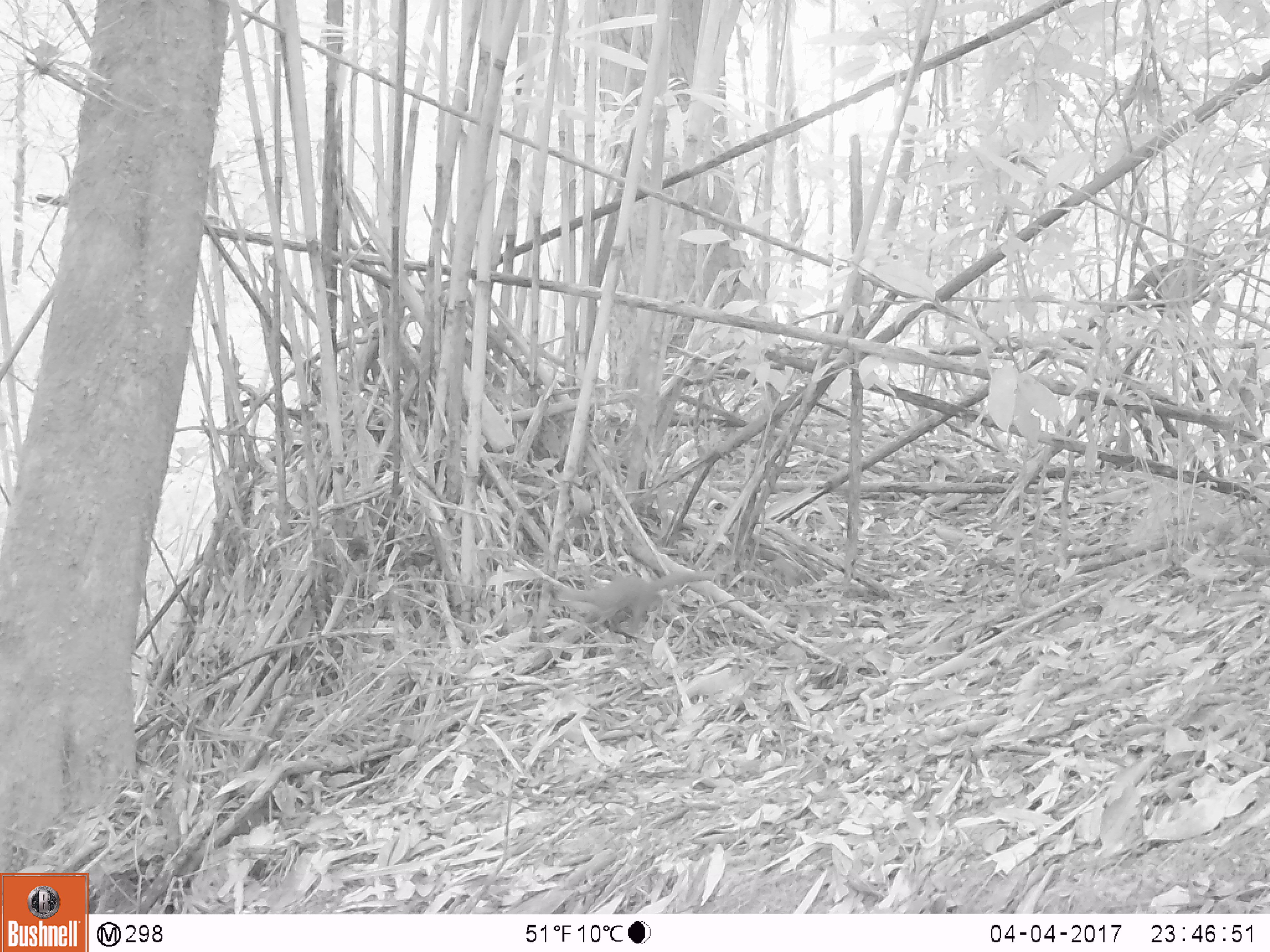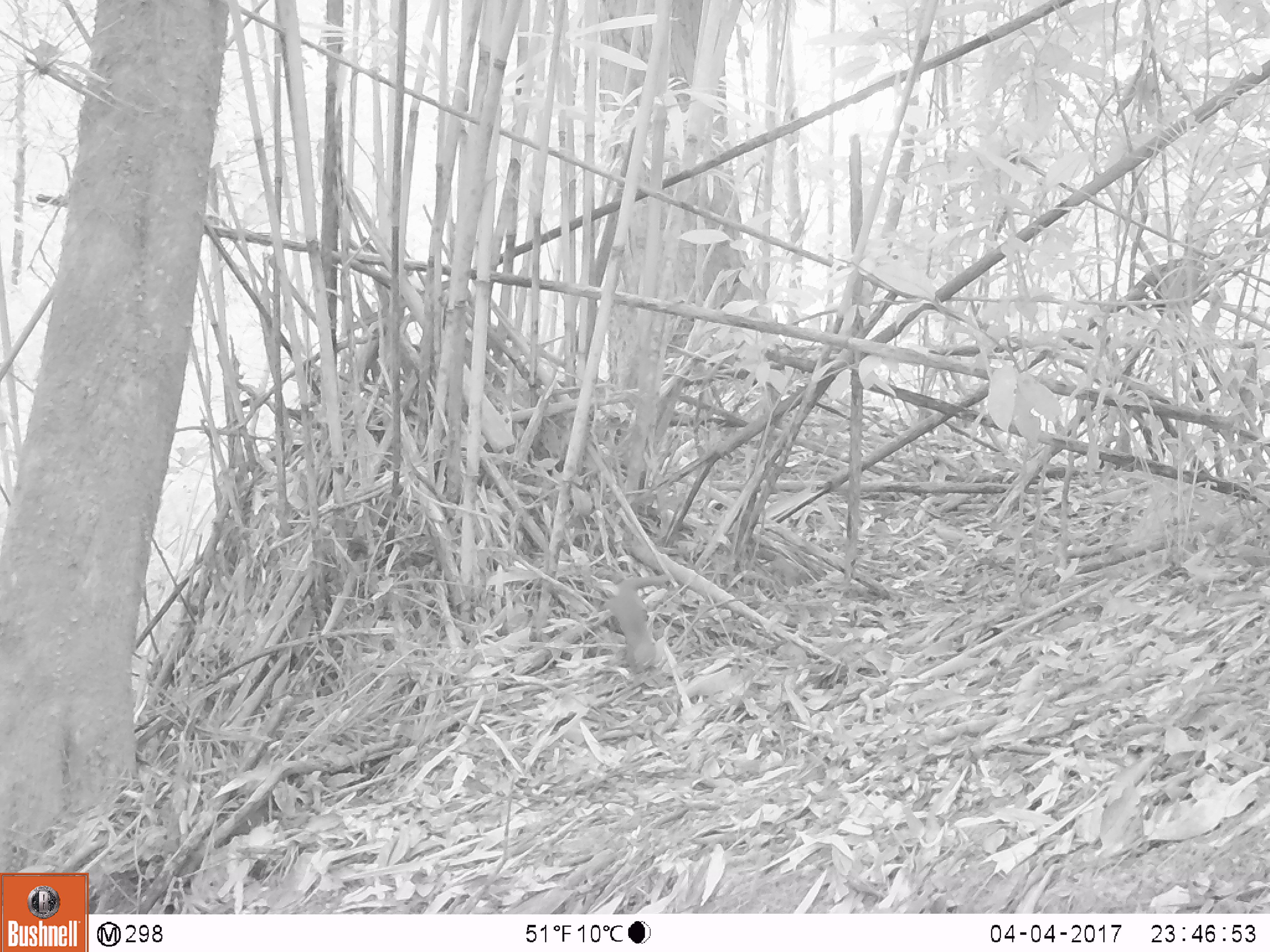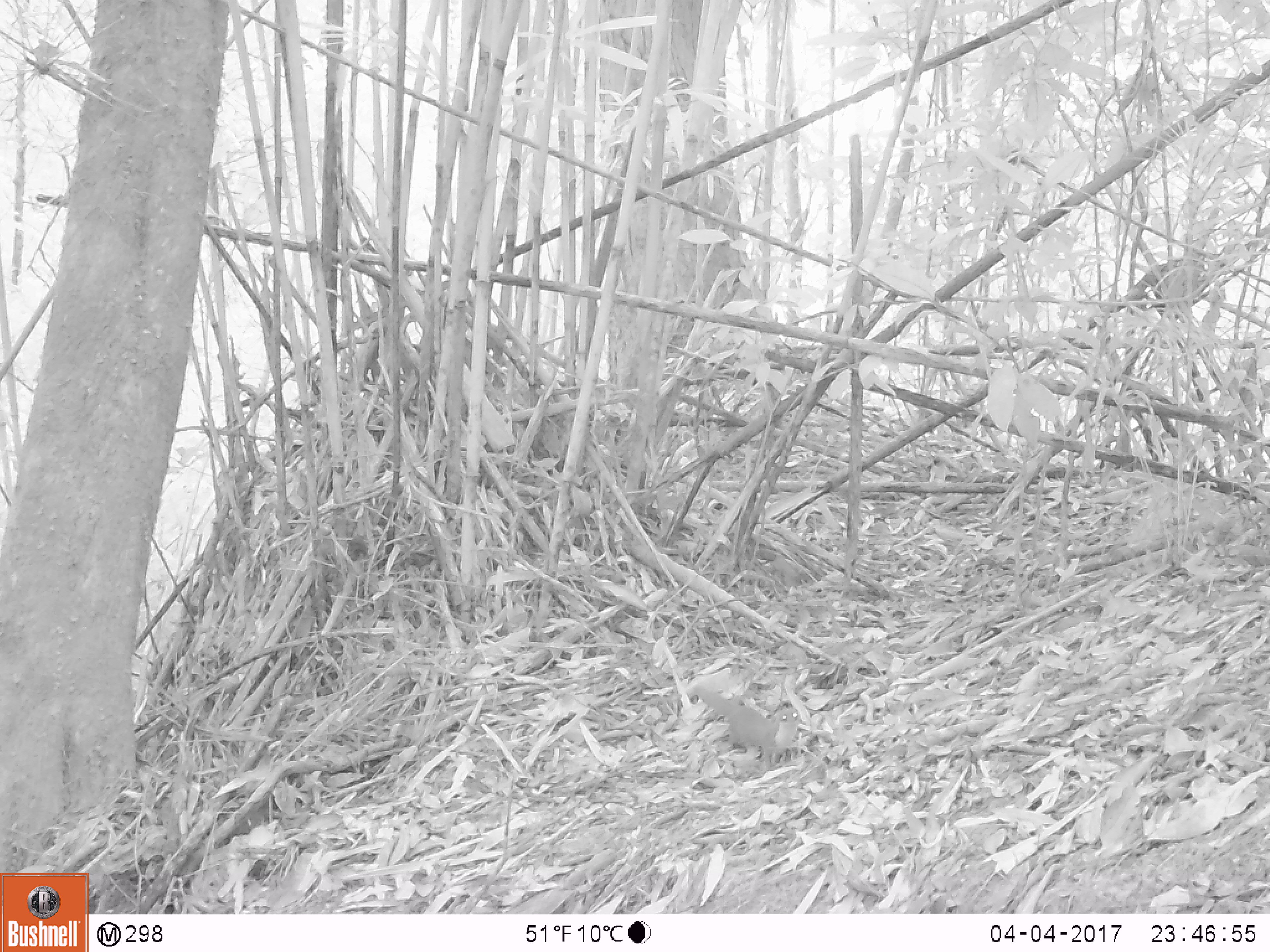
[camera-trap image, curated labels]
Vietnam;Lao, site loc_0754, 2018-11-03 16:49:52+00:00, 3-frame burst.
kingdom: Animalia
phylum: Chordata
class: Mammalia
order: Carnivora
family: Mustelidae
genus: Mustela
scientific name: Mustela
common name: weasel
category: unidentified weasel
Unidentified weasel (weasel) (Mustela). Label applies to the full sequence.